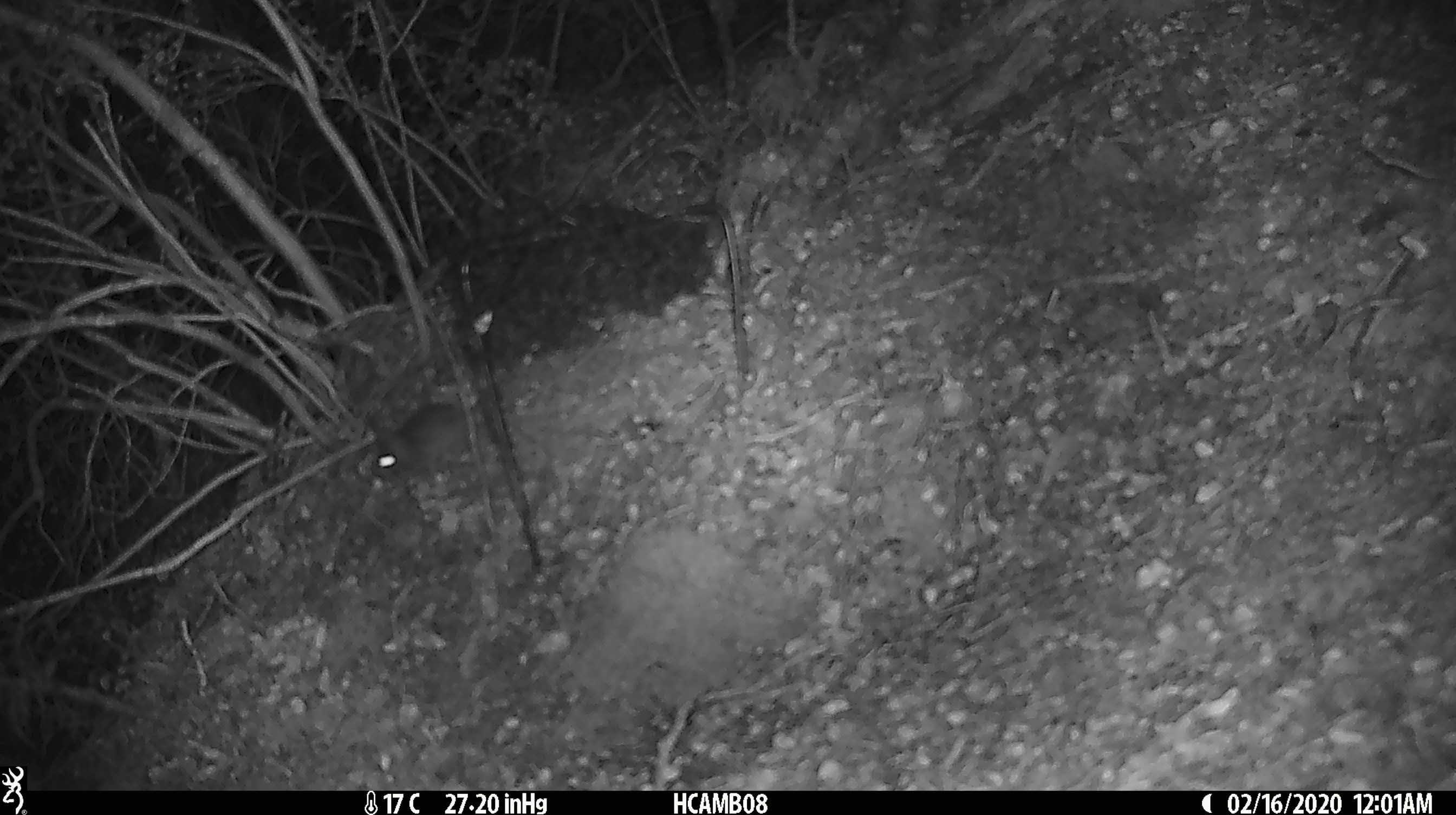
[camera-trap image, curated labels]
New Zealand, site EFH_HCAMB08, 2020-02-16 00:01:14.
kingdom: Animalia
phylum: Chordata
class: Mammalia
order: Rodentia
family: Muridae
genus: Mus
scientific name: Mus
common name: mouse